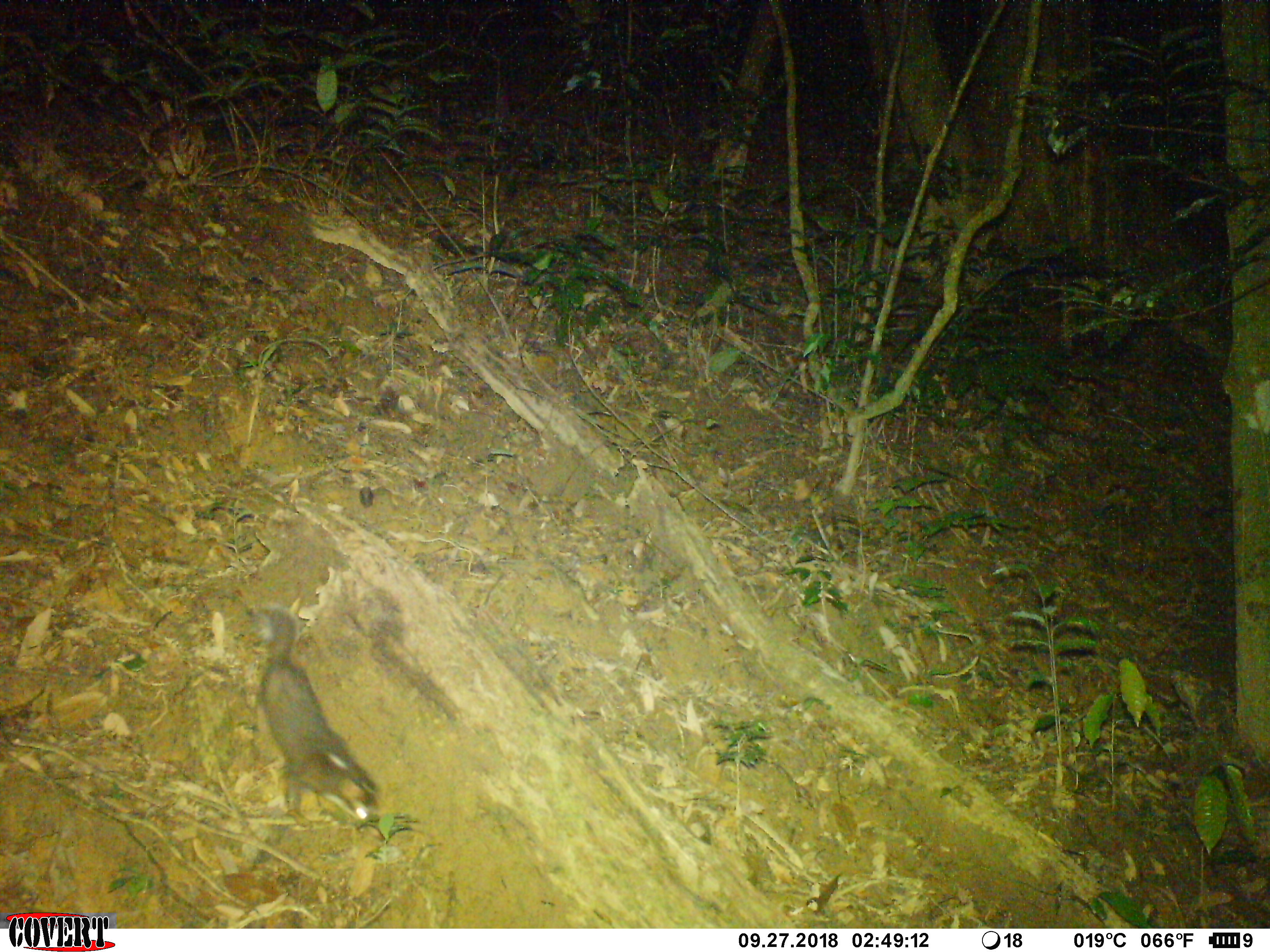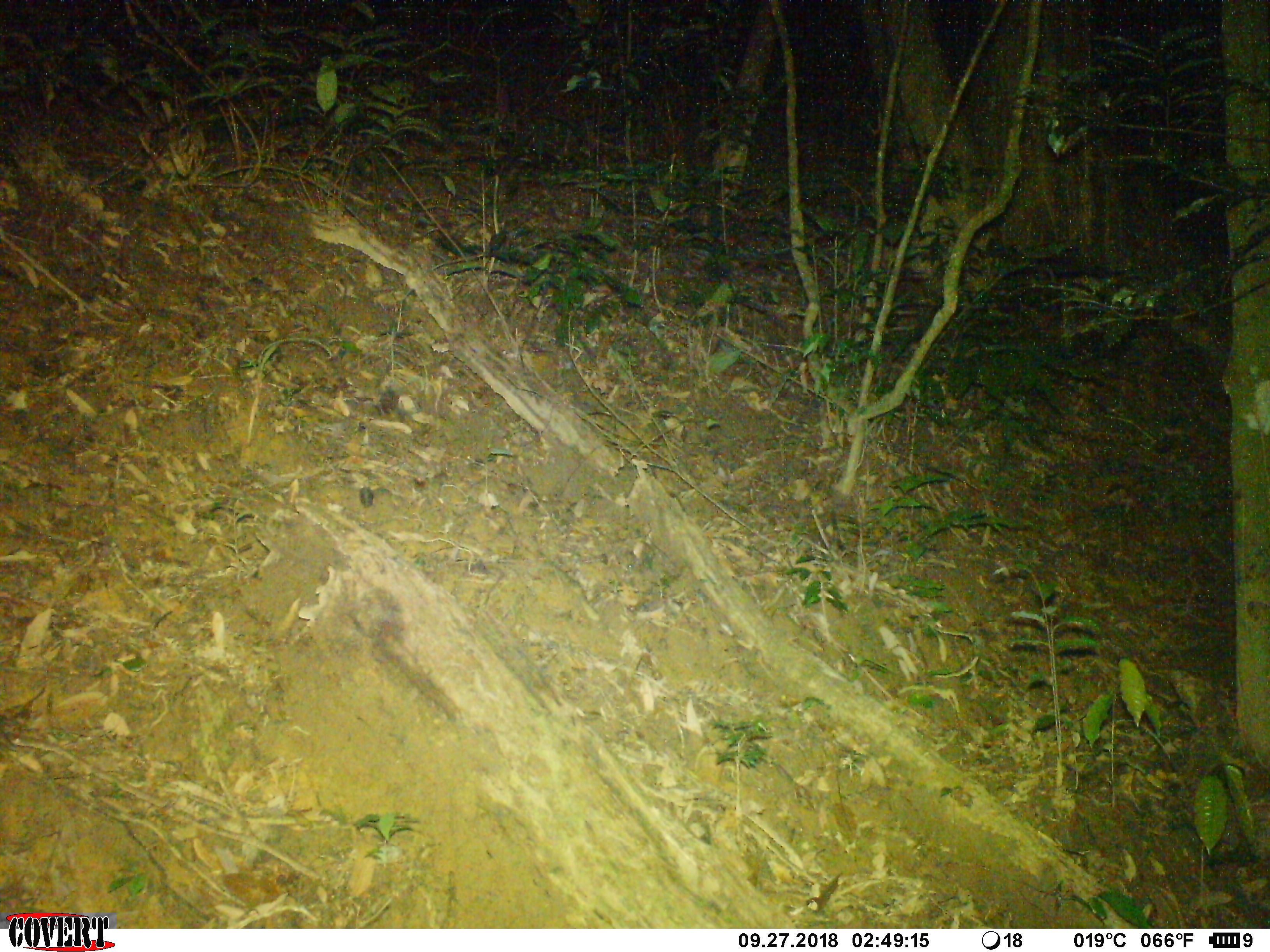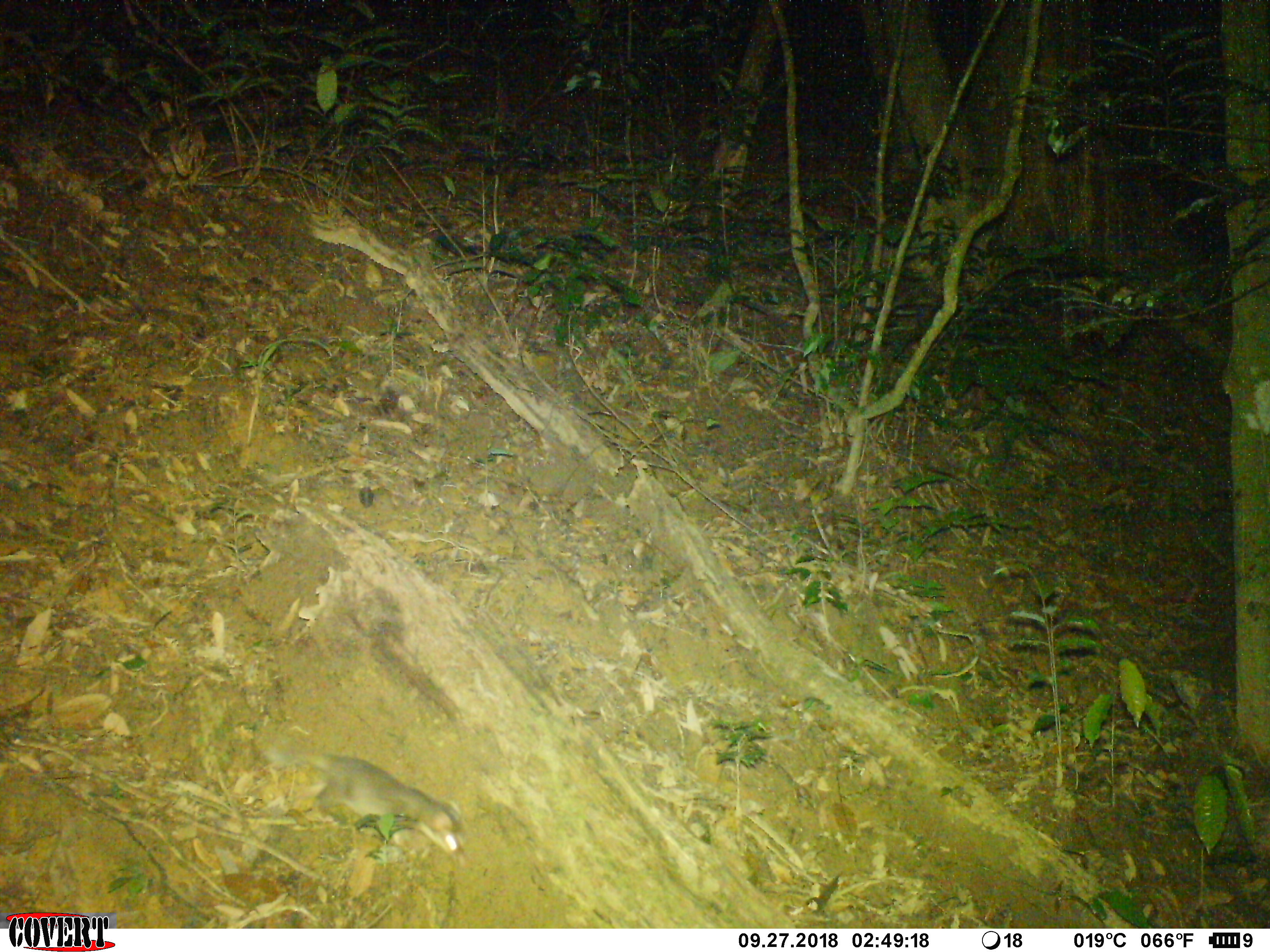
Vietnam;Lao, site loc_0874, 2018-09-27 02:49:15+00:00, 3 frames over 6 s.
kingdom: Animalia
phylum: Chordata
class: Mammalia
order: Carnivora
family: Mustelidae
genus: Melogale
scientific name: Melogale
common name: ferret badger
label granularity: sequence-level